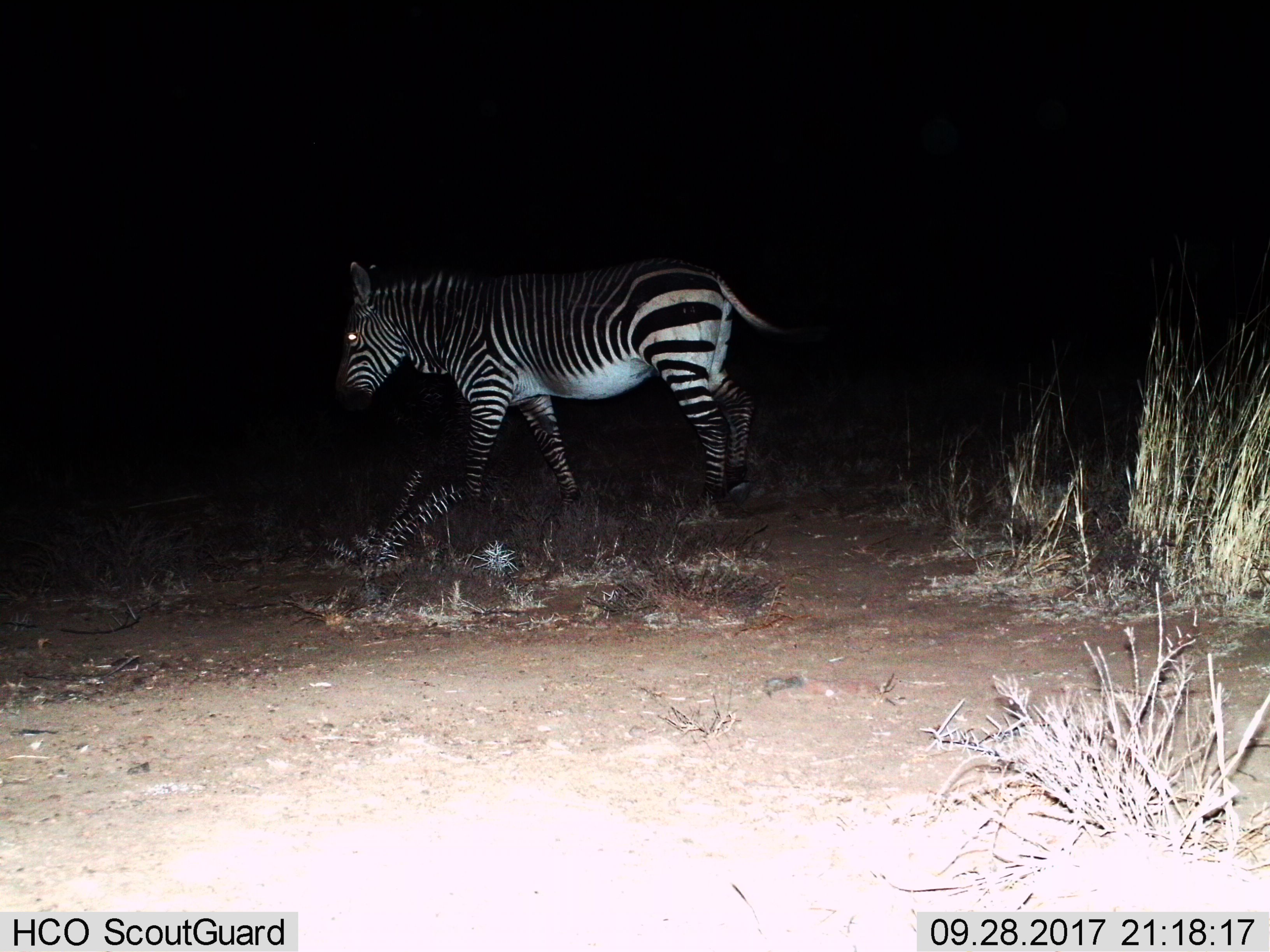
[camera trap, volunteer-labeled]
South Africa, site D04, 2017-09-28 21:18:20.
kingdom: Animalia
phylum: Chordata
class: Mammalia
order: Perissodactyla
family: Equidae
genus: Equus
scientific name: Equus zebra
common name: mountain zebra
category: zebramountain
Zebramountain (mountain zebra) (Equus zebra), count 1. Behavior (volunteer vote fractions): standing 10%, resting 0%, moving 90%, interacting 0%. Young present (vote fraction): 0%. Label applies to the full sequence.